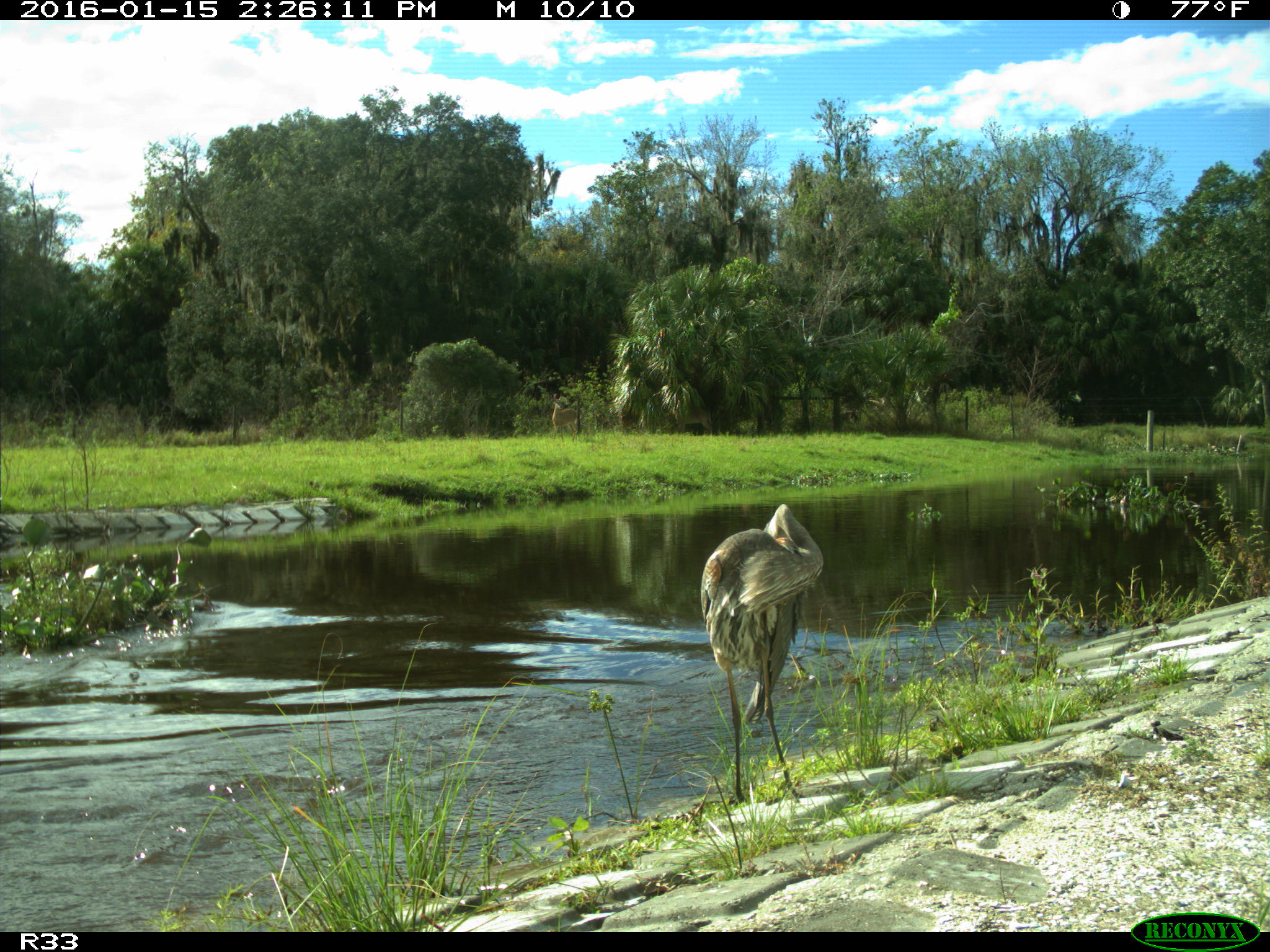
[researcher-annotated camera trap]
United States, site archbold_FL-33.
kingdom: Animalia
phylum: Chordata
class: Aves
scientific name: Aves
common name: birds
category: unidentified bird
Unidentified bird (birds) (Aves).